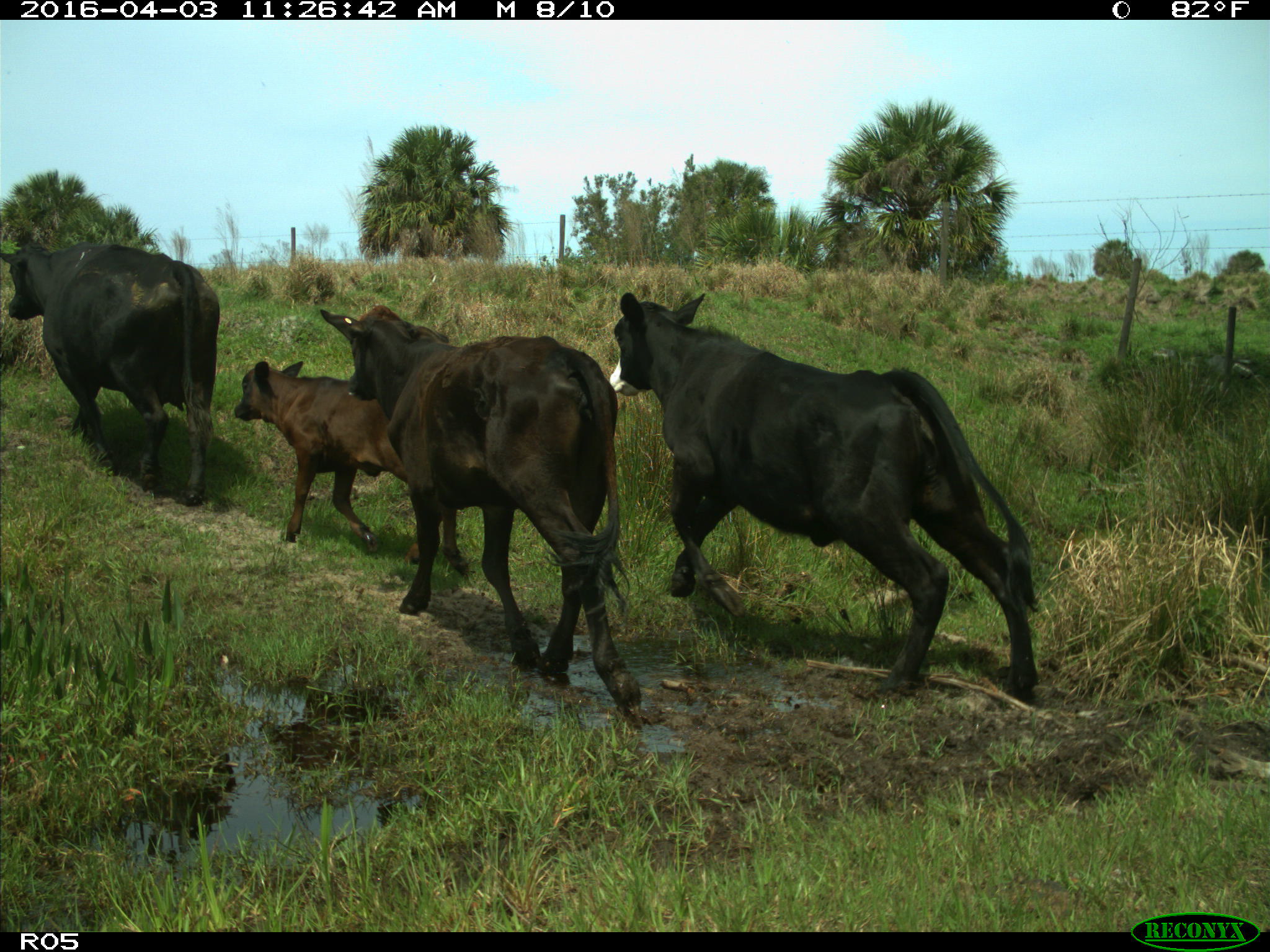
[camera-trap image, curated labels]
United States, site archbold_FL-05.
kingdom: Animalia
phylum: Chordata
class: Mammalia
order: Artiodactyla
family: Bovidae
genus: Bos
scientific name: Bos taurus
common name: domestic cow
Bos taurus (domestic cow).